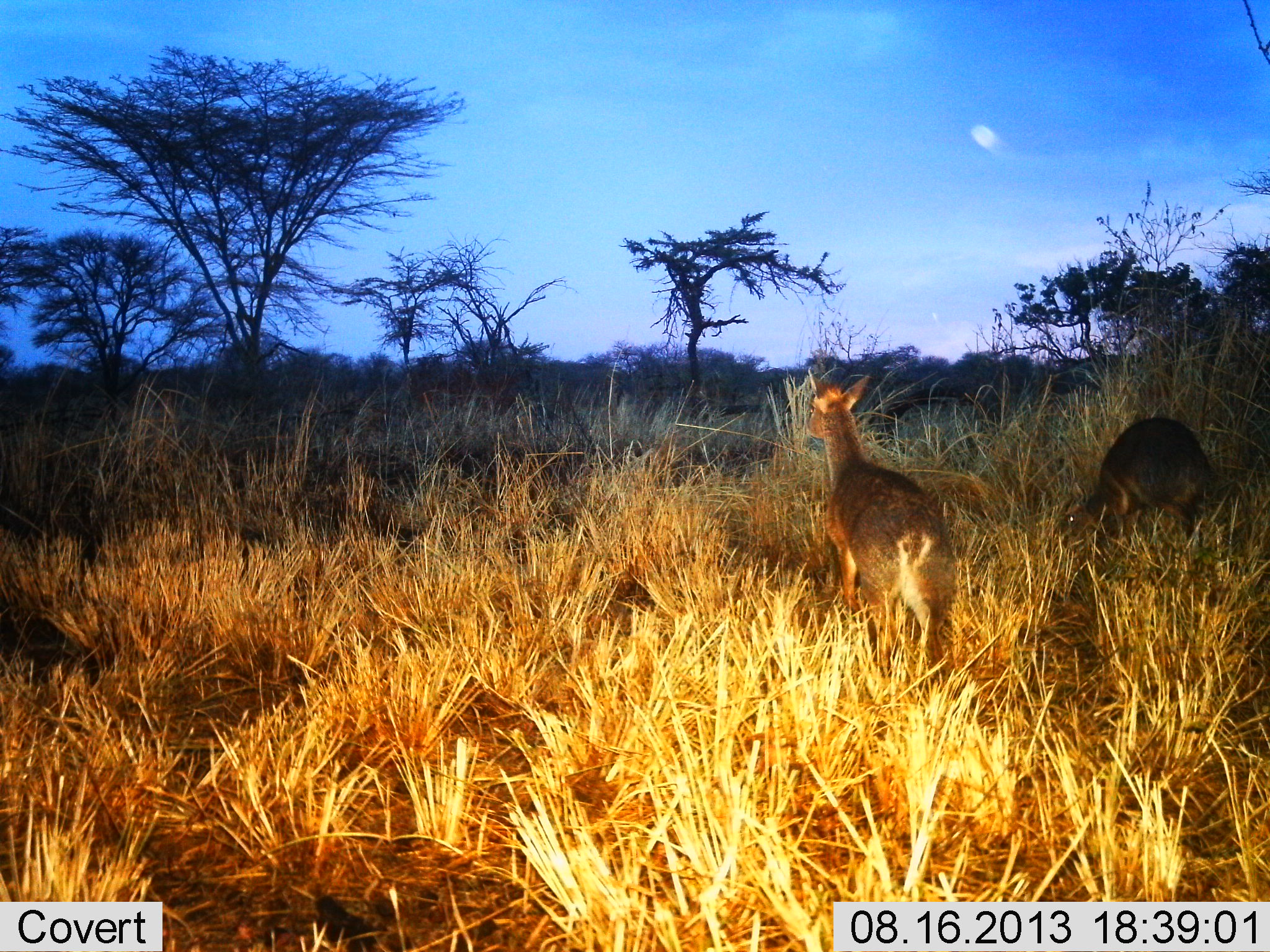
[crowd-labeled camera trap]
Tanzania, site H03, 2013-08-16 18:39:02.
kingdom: Animalia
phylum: Chordata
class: Mammalia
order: Artiodactyla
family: Bovidae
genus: Madoqua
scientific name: Madoqua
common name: dikdik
Dikdik (Madoqua), count 2. Behavior (volunteer vote fractions): standing 80%, resting 0%, moving 10%, interacting 0%. Young present (vote fraction): 0%. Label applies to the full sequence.